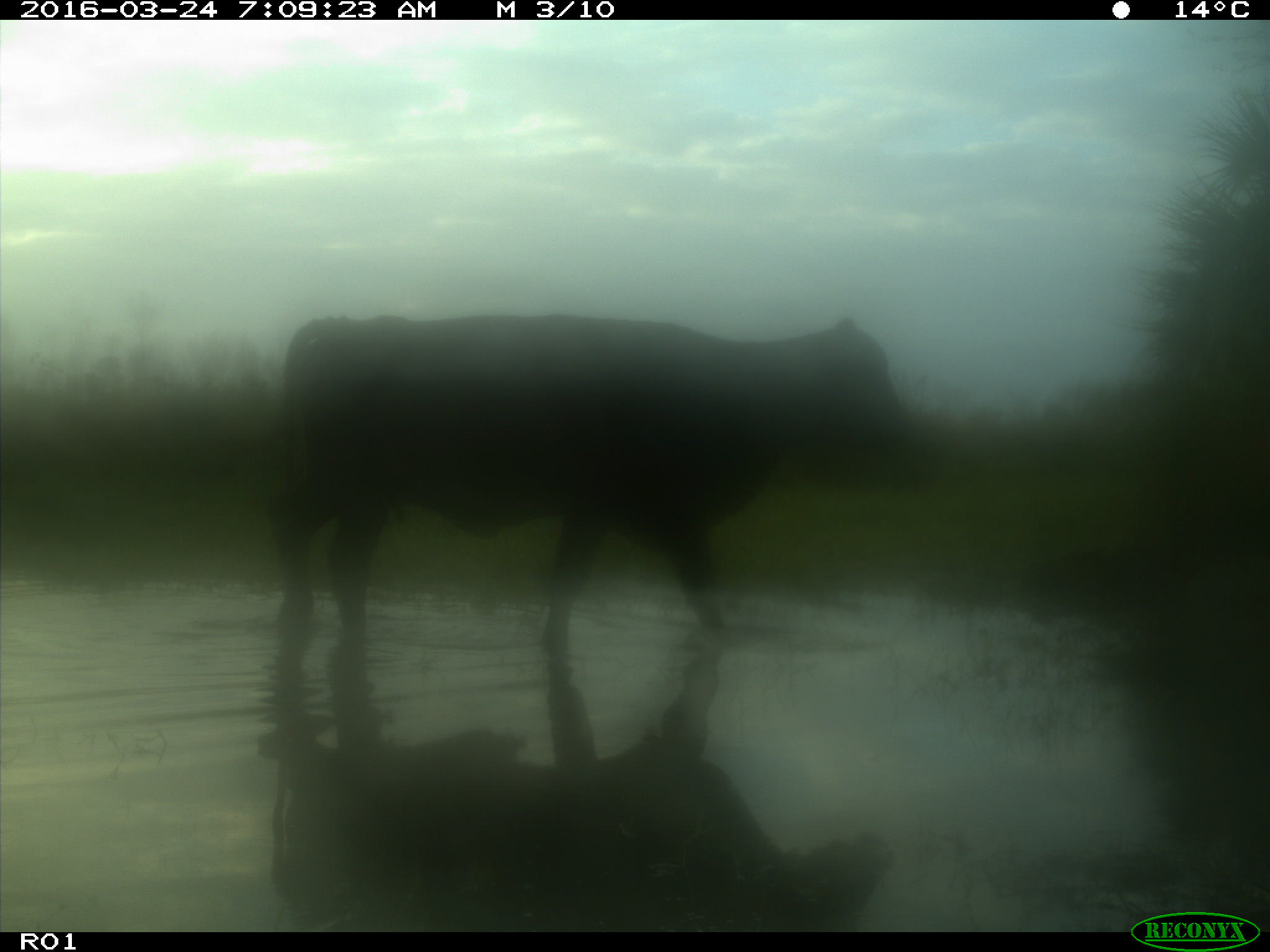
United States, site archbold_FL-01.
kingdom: Animalia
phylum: Chordata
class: Mammalia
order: Artiodactyla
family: Bovidae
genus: Bos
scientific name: Bos taurus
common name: domestic cow